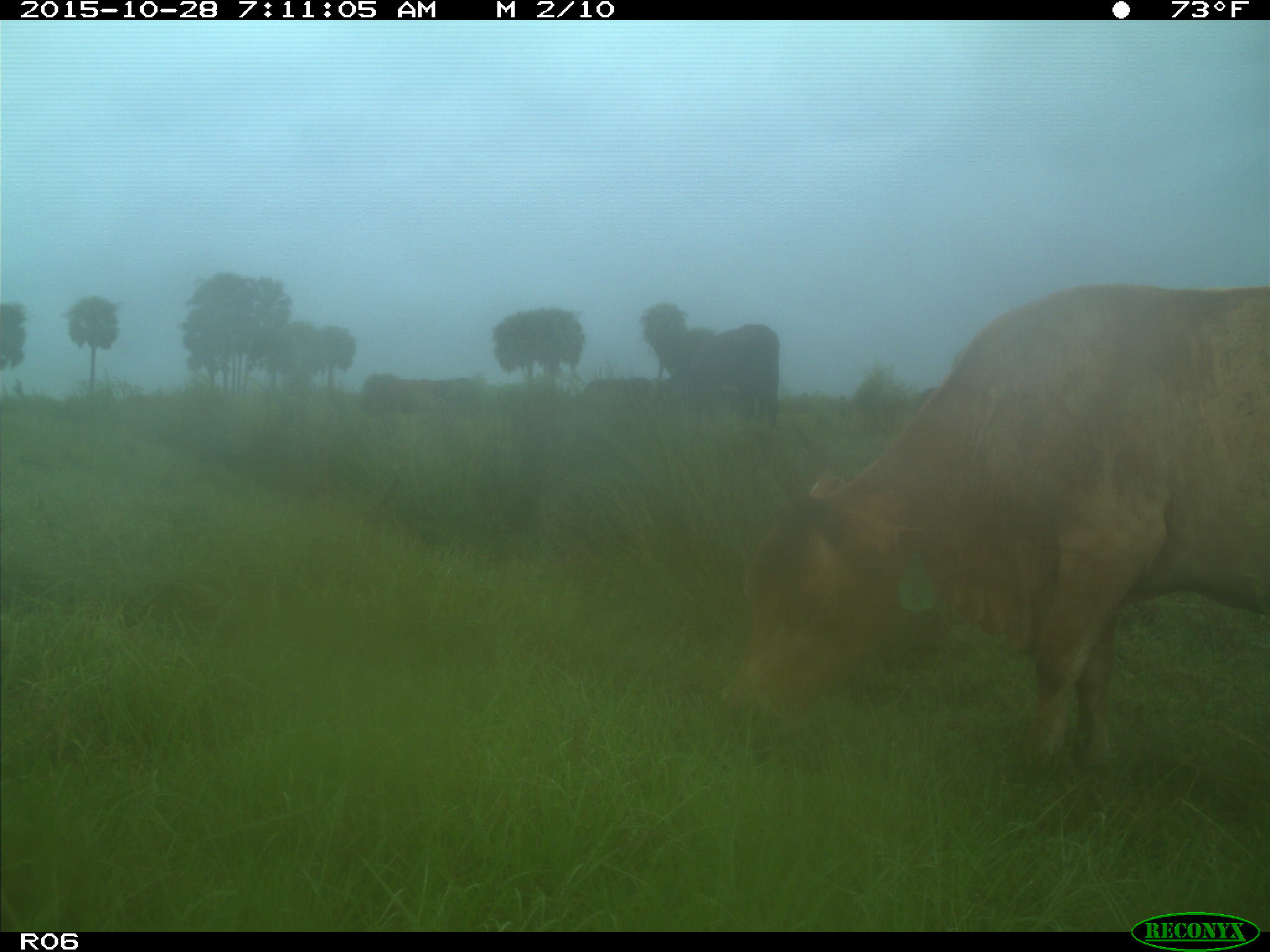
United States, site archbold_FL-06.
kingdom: Animalia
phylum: Chordata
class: Mammalia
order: Artiodactyla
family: Bovidae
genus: Bos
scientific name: Bos taurus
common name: domestic cow